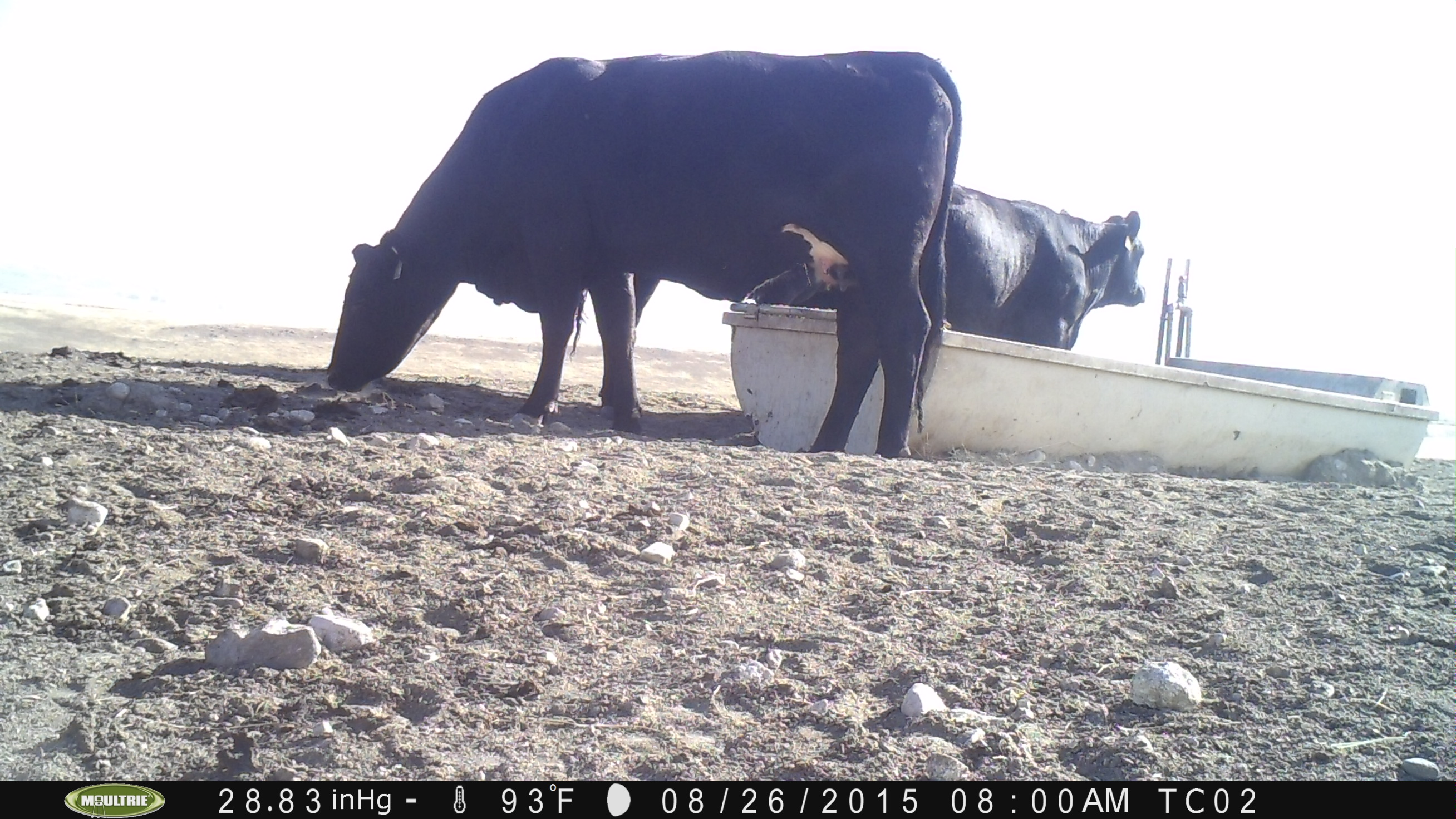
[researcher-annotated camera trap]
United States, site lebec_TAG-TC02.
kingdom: Animalia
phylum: Chordata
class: Mammalia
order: Artiodactyla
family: Bovidae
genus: Bos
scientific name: Bos taurus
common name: domestic cow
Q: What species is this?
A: Bos taurus (domestic cow).